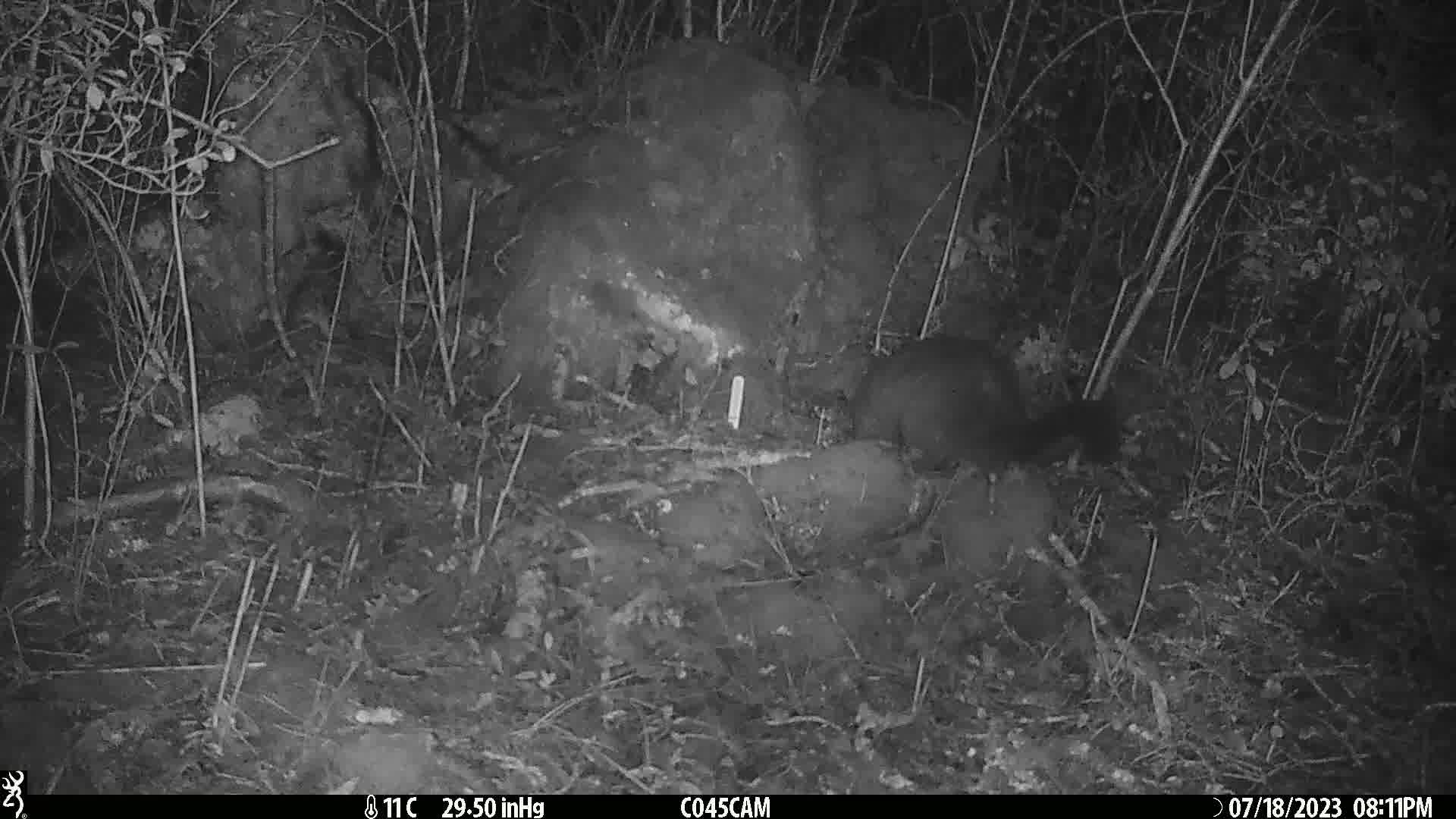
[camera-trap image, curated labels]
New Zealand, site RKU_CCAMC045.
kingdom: Animalia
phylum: Chordata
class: Mammalia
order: Diprotodontia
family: Phalangeridae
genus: Trichosurus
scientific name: Trichosurus vulpecula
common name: common brushtail possum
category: possum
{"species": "possum (common brushtail possum) (Trichosurus vulpecula)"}